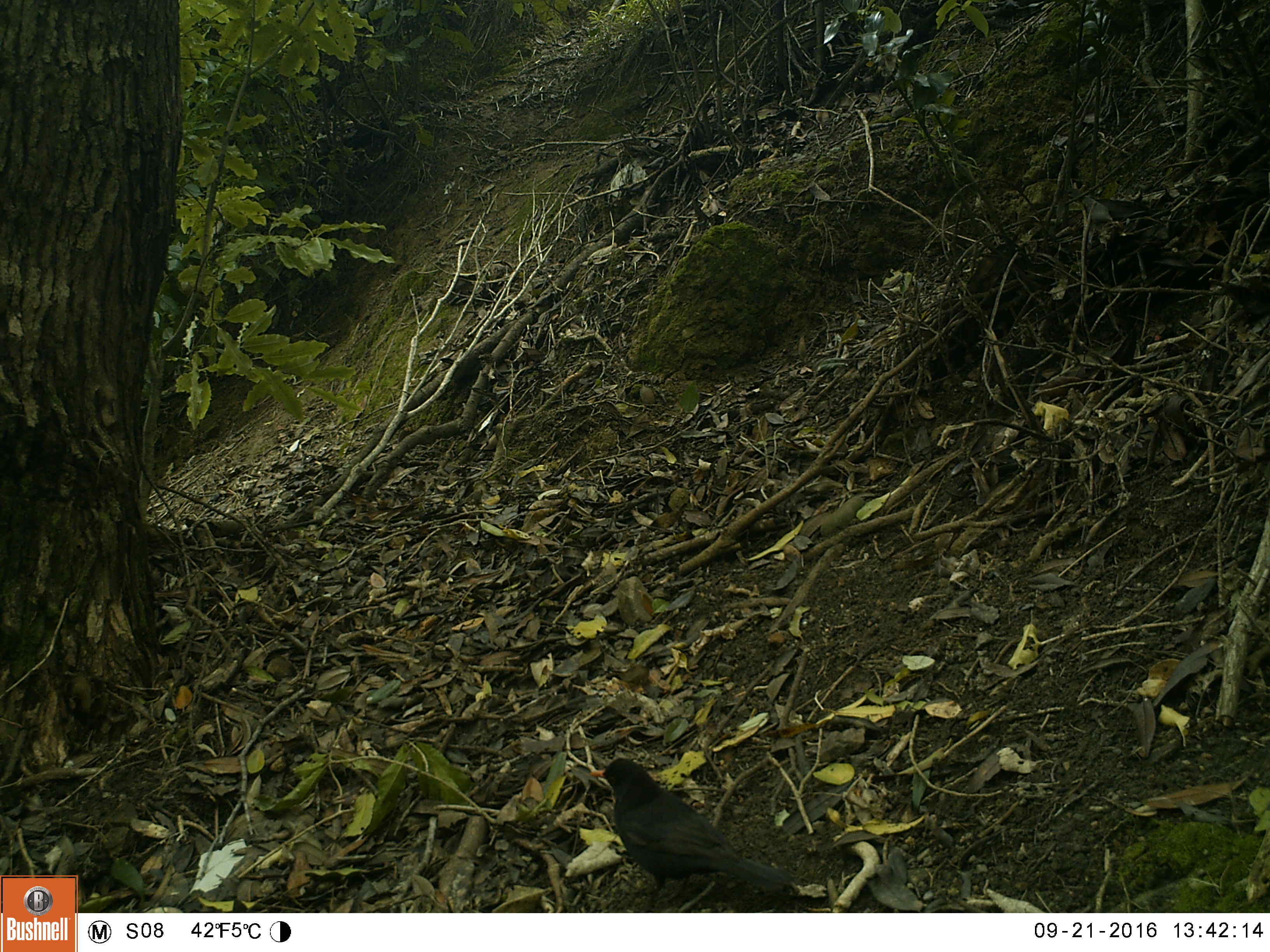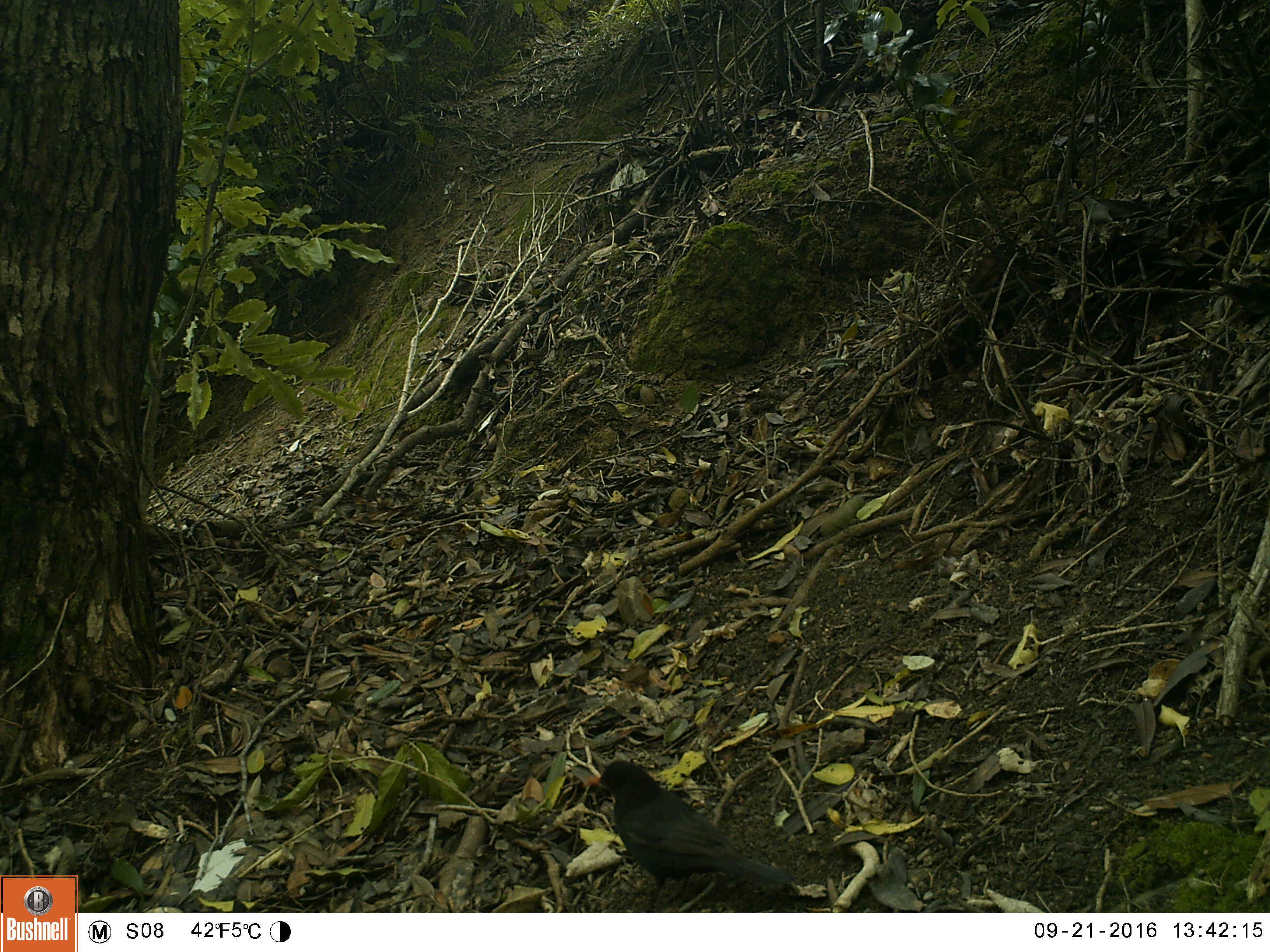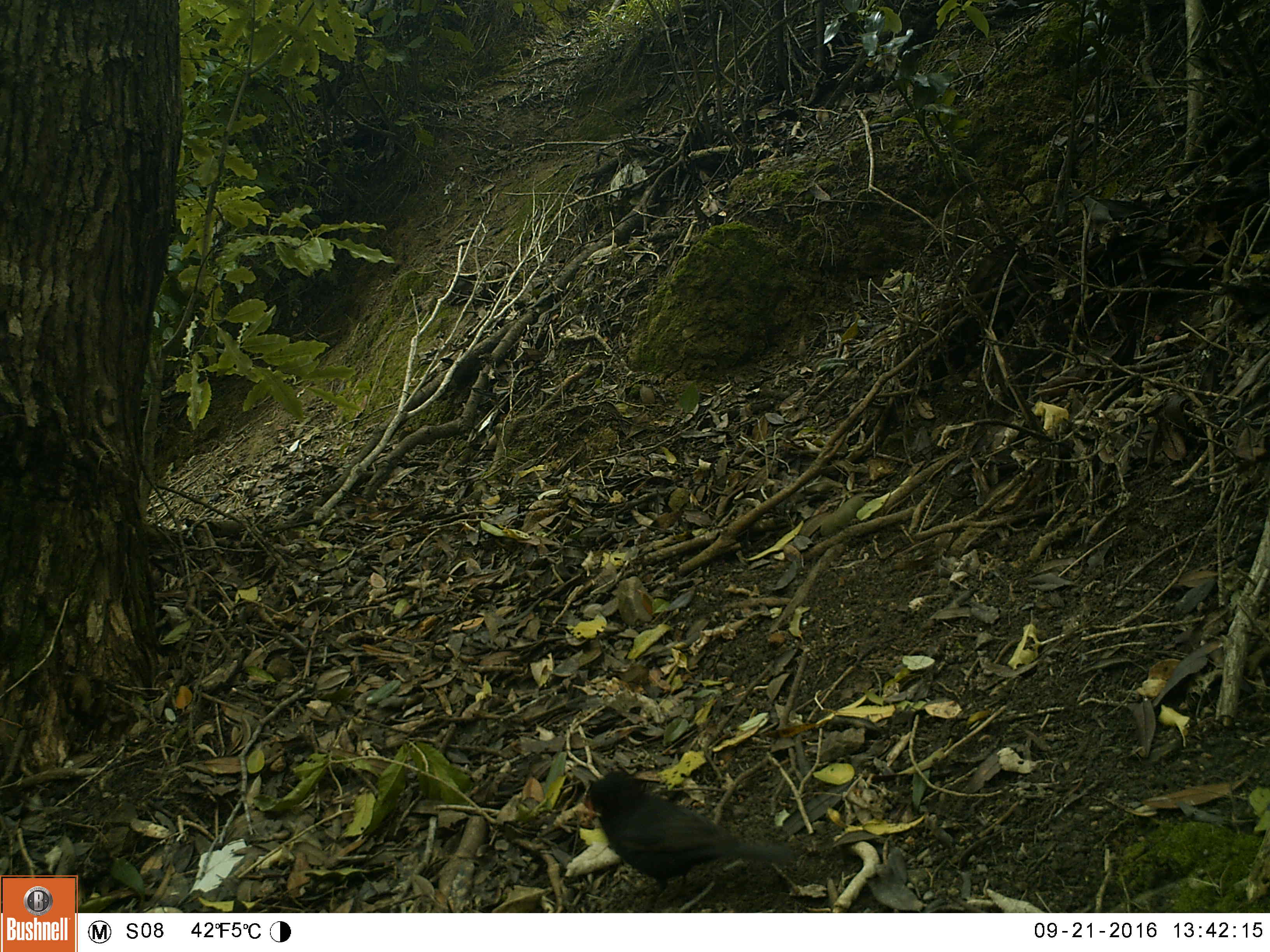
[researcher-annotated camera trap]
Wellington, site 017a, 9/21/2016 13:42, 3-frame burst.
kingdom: Animalia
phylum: Chordata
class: Aves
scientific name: Aves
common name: bird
Bird (Aves).